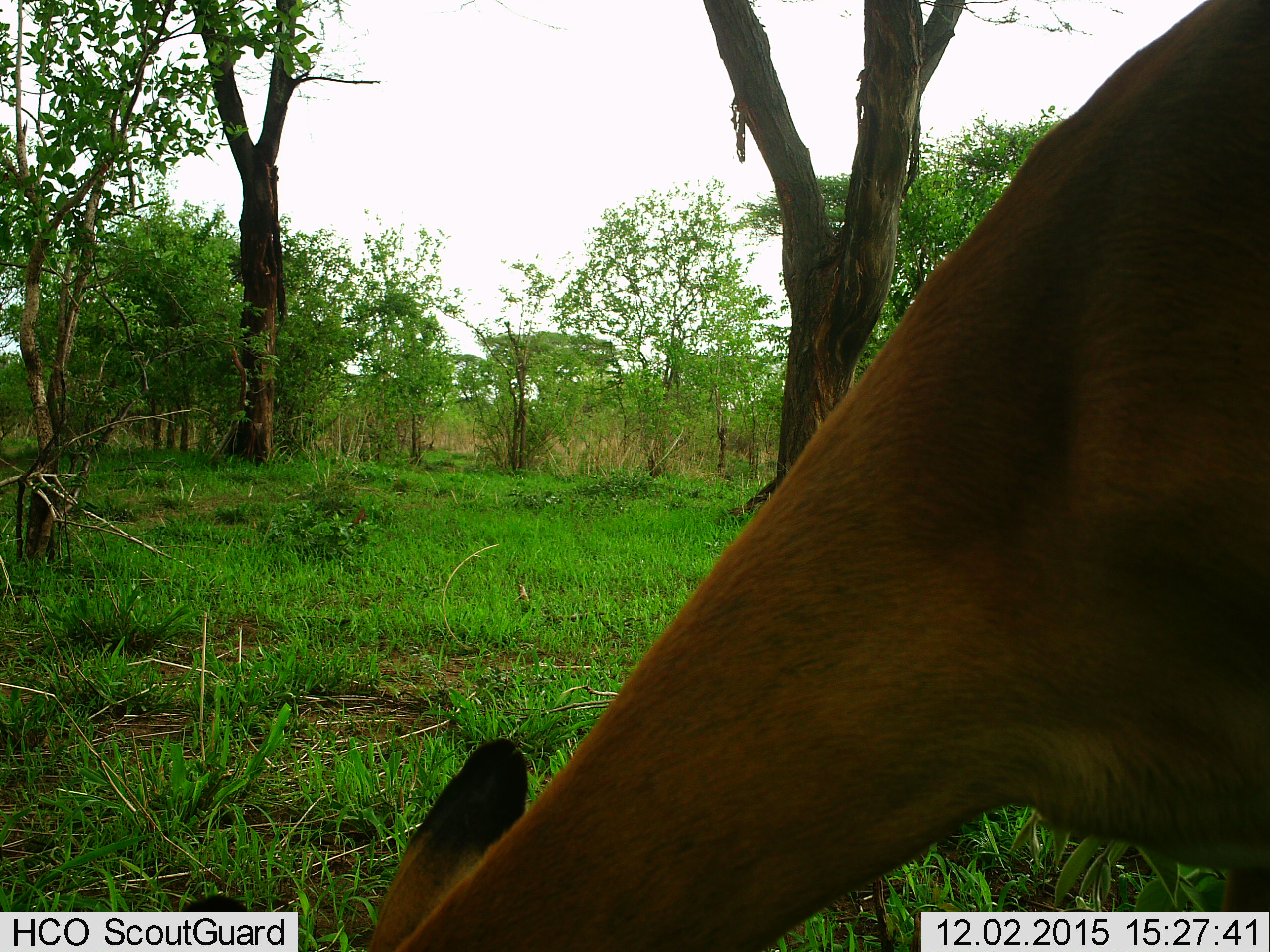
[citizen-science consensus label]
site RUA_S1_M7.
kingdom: Animalia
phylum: Chordata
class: Mammalia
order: Artiodactyla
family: Bovidae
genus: Aepyceros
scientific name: Aepyceros melampus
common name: impala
Impala (Aepyceros melampus), count 1. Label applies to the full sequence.